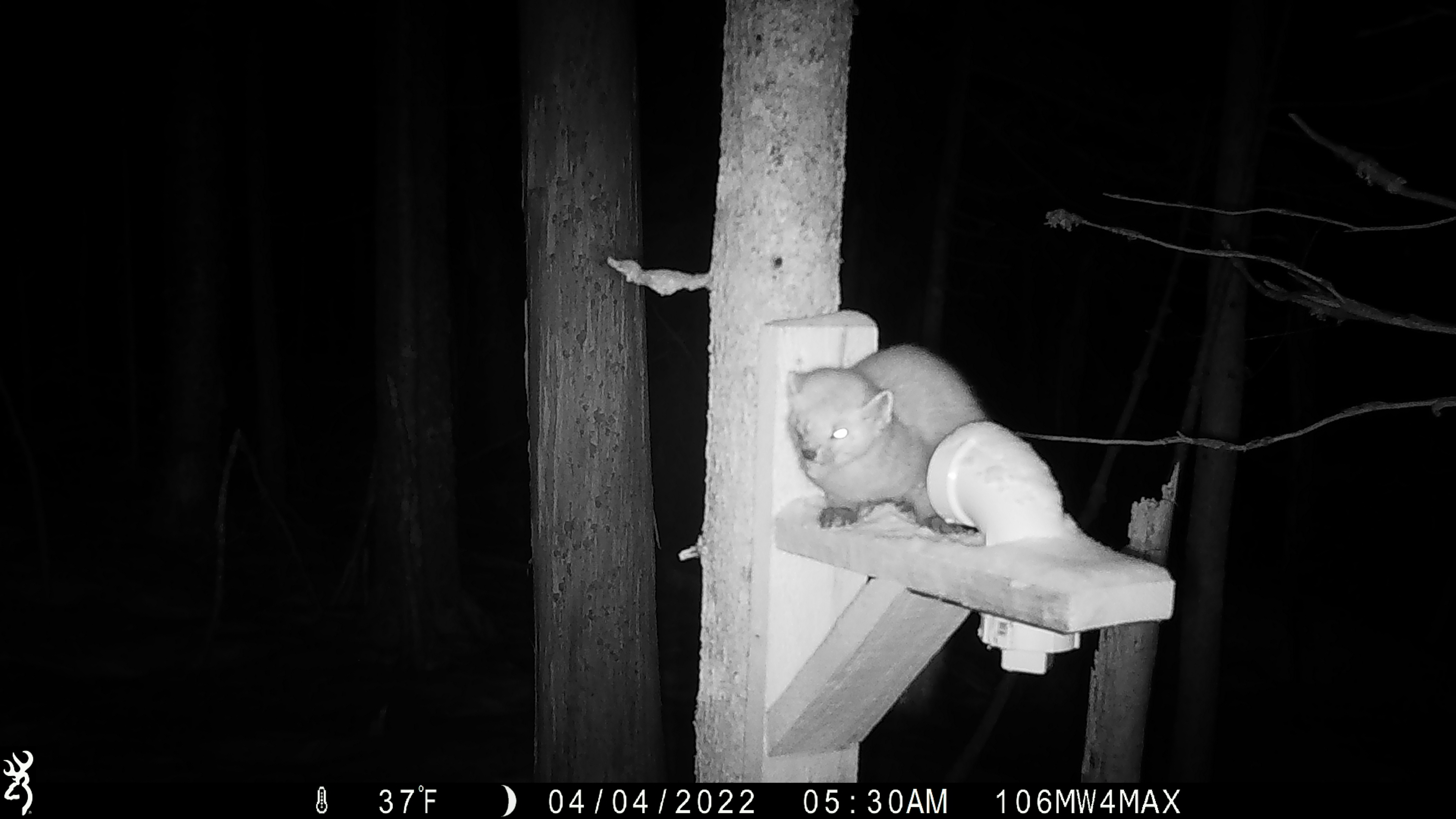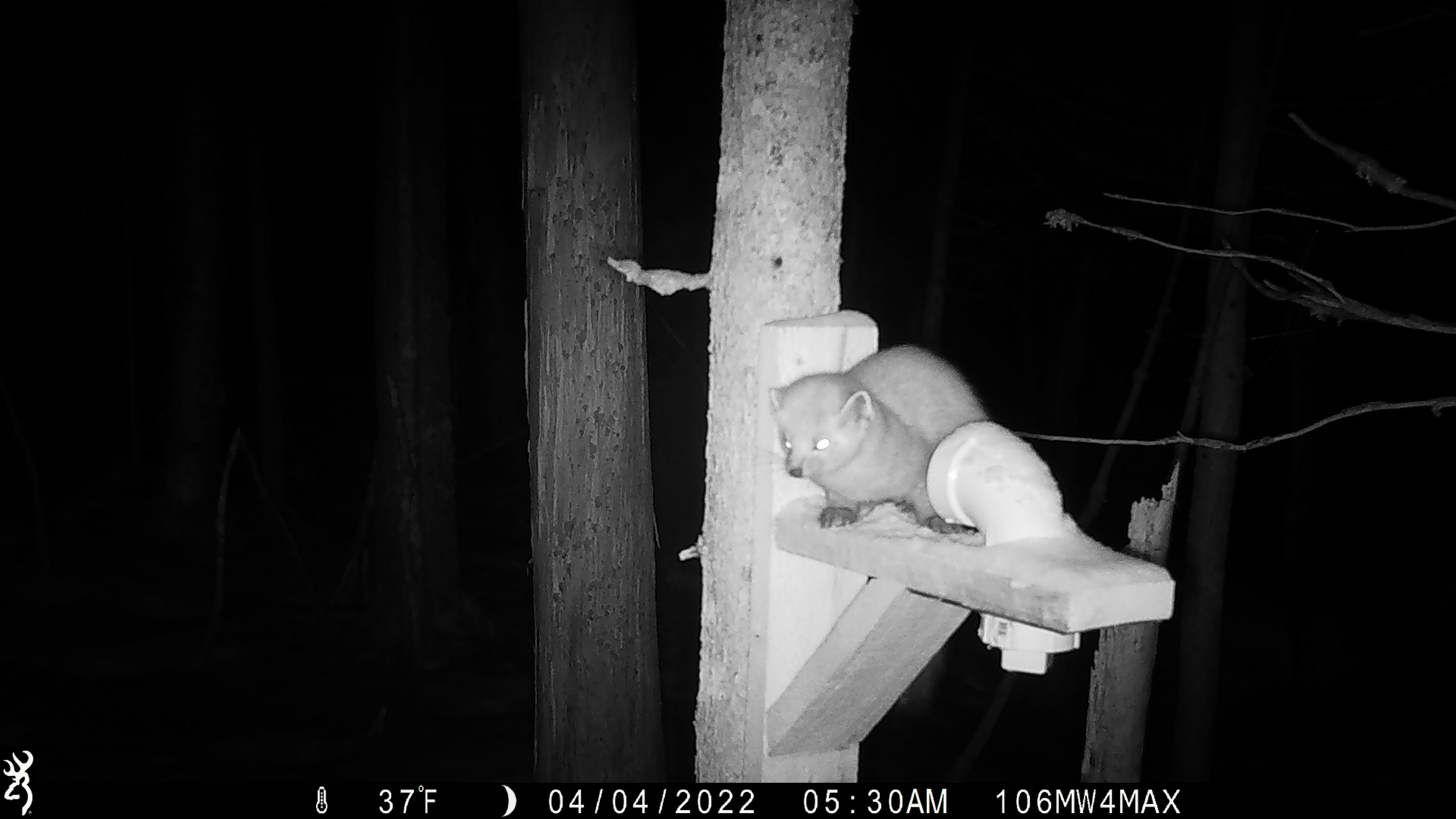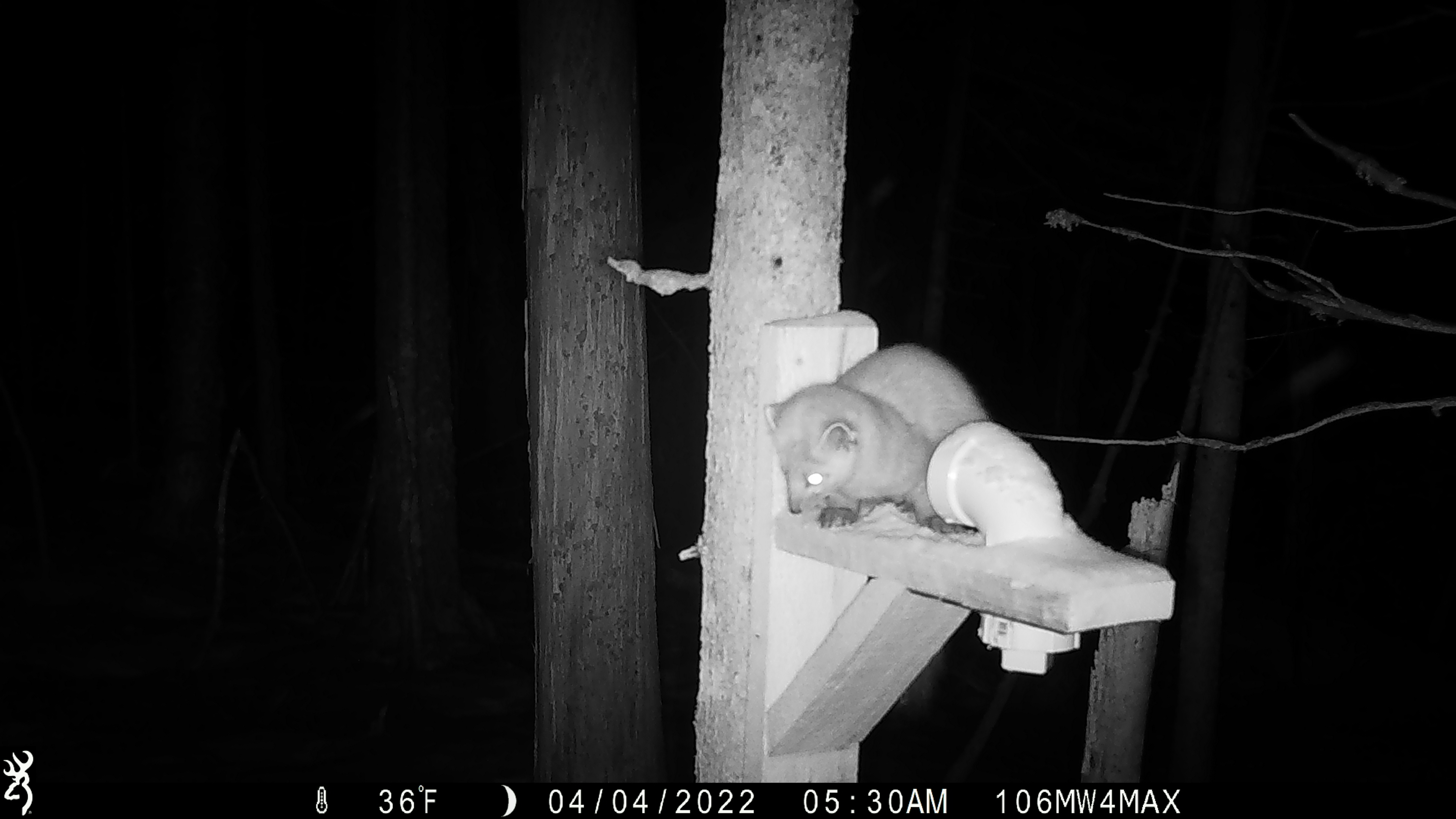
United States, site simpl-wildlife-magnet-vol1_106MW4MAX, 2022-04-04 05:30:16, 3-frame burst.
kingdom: Animalia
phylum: Chordata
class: Mammalia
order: Carnivora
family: Mustelidae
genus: Martes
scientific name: Martes americana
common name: american marten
American marten (Martes americana).